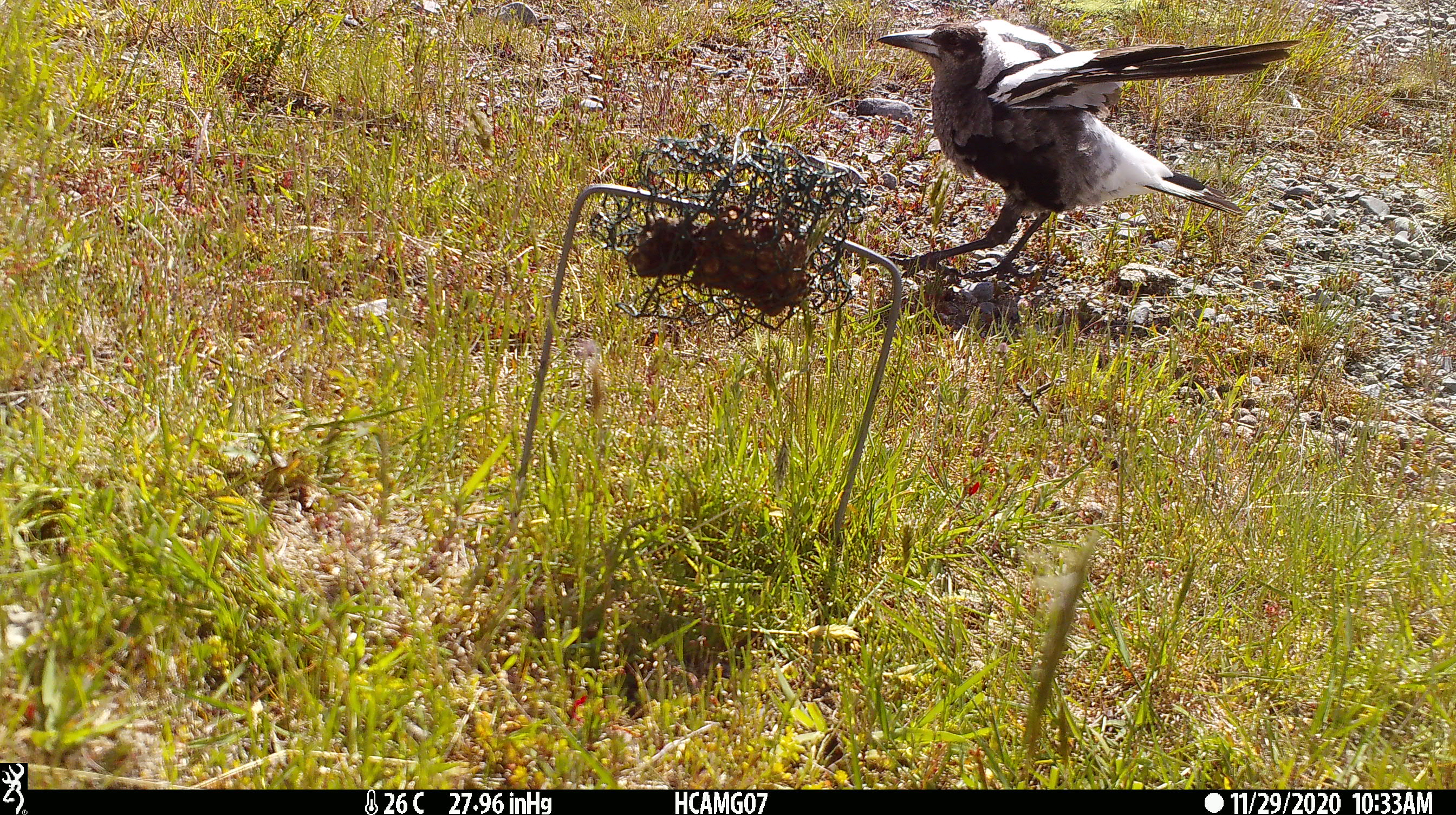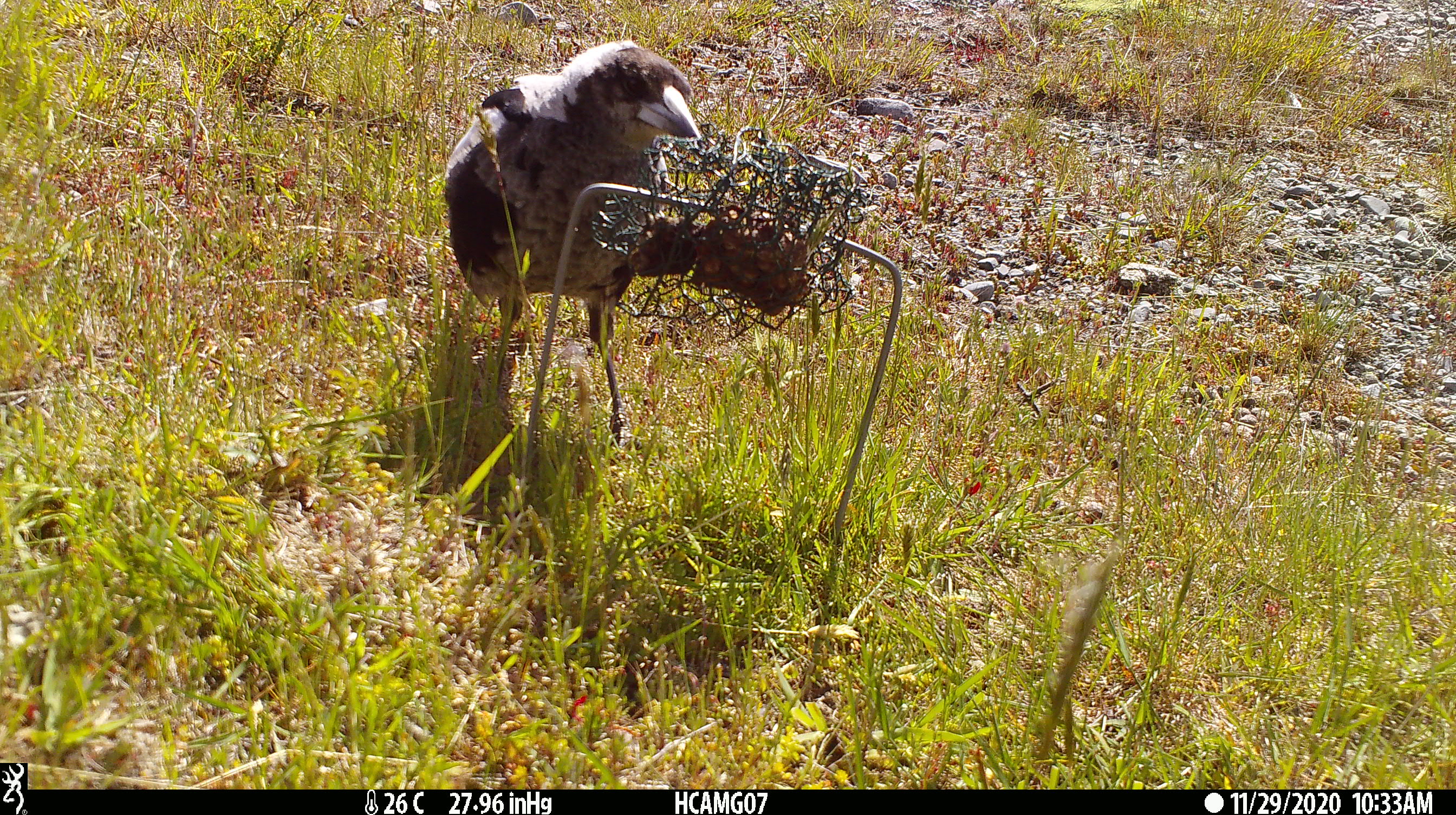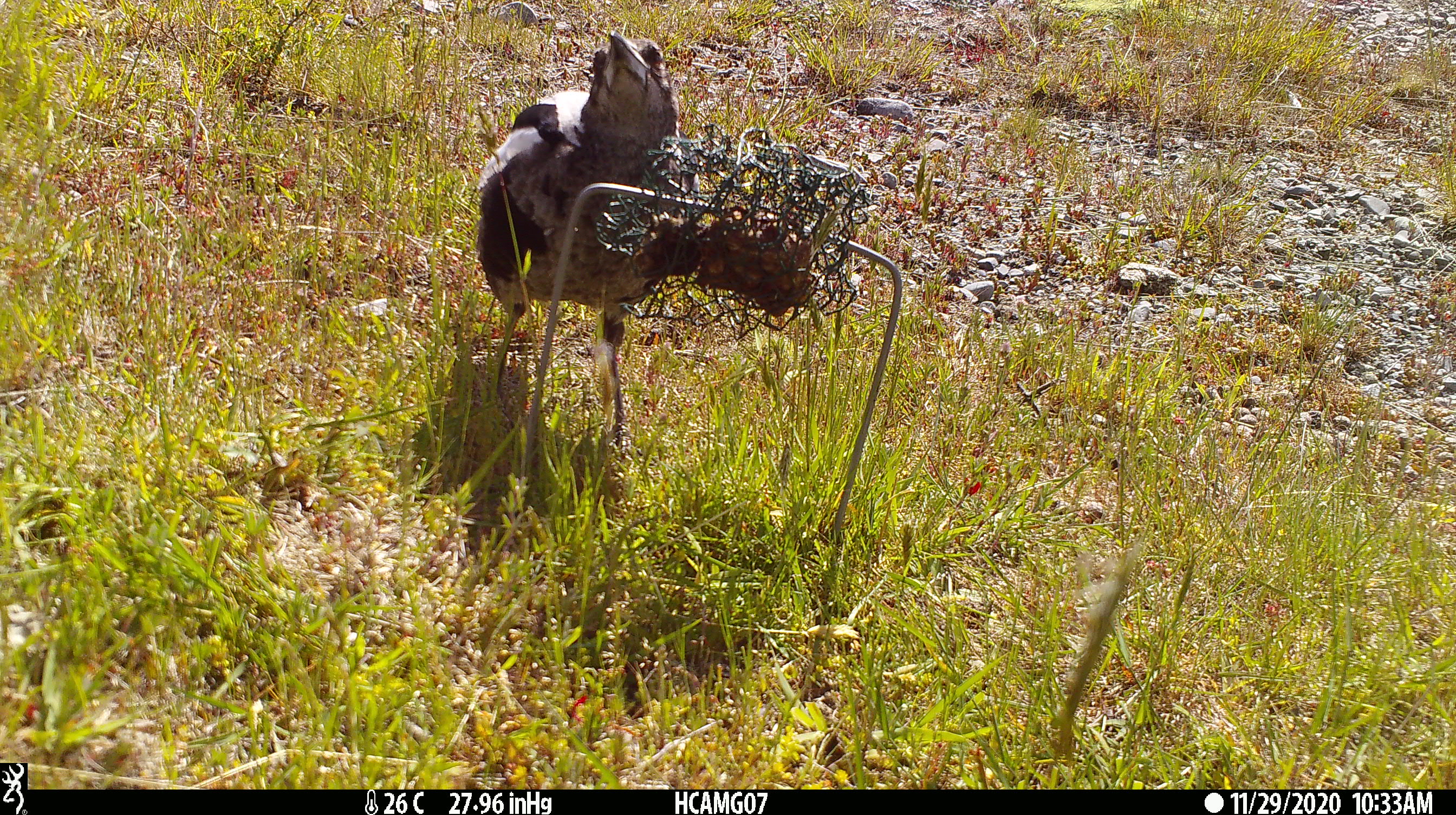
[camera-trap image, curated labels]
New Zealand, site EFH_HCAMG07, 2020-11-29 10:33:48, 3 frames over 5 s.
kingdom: Animalia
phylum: Chordata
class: Aves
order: Passeriformes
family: Artamidae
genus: Gymnorhina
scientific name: Gymnorhina tibicen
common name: australian magpie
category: magpie